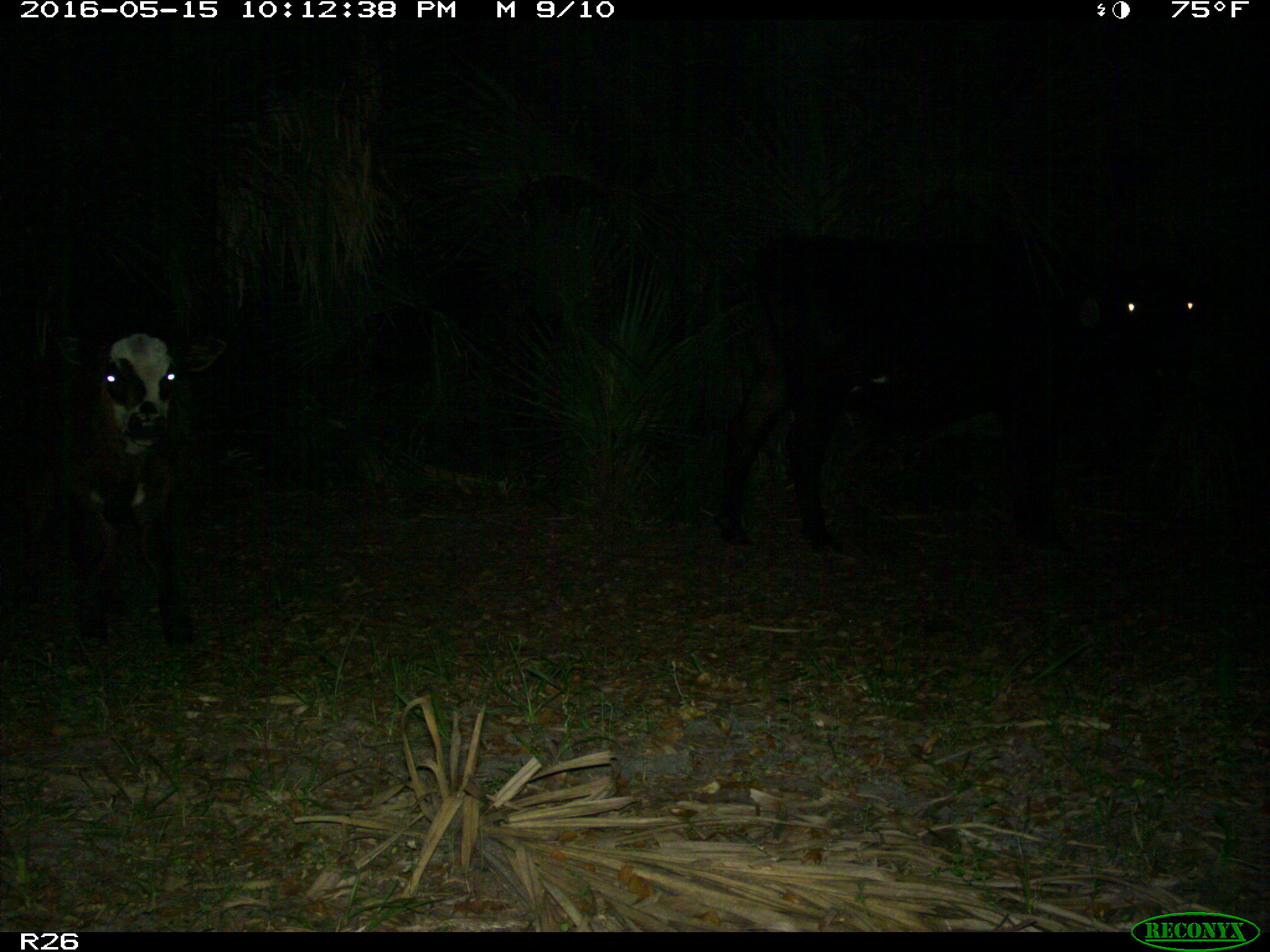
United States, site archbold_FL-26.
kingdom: Animalia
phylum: Chordata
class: Mammalia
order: Artiodactyla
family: Bovidae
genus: Bos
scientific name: Bos taurus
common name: domestic cow